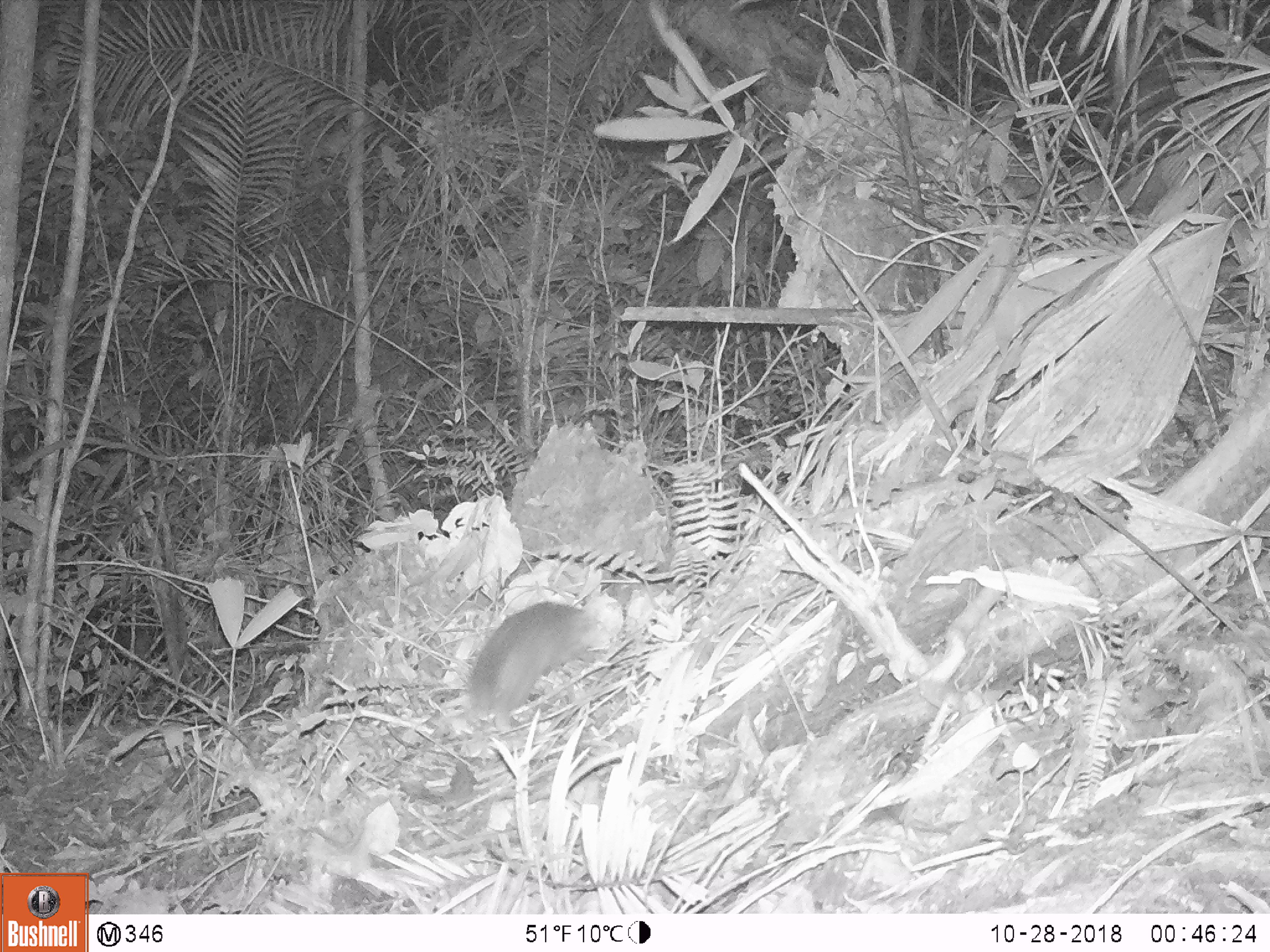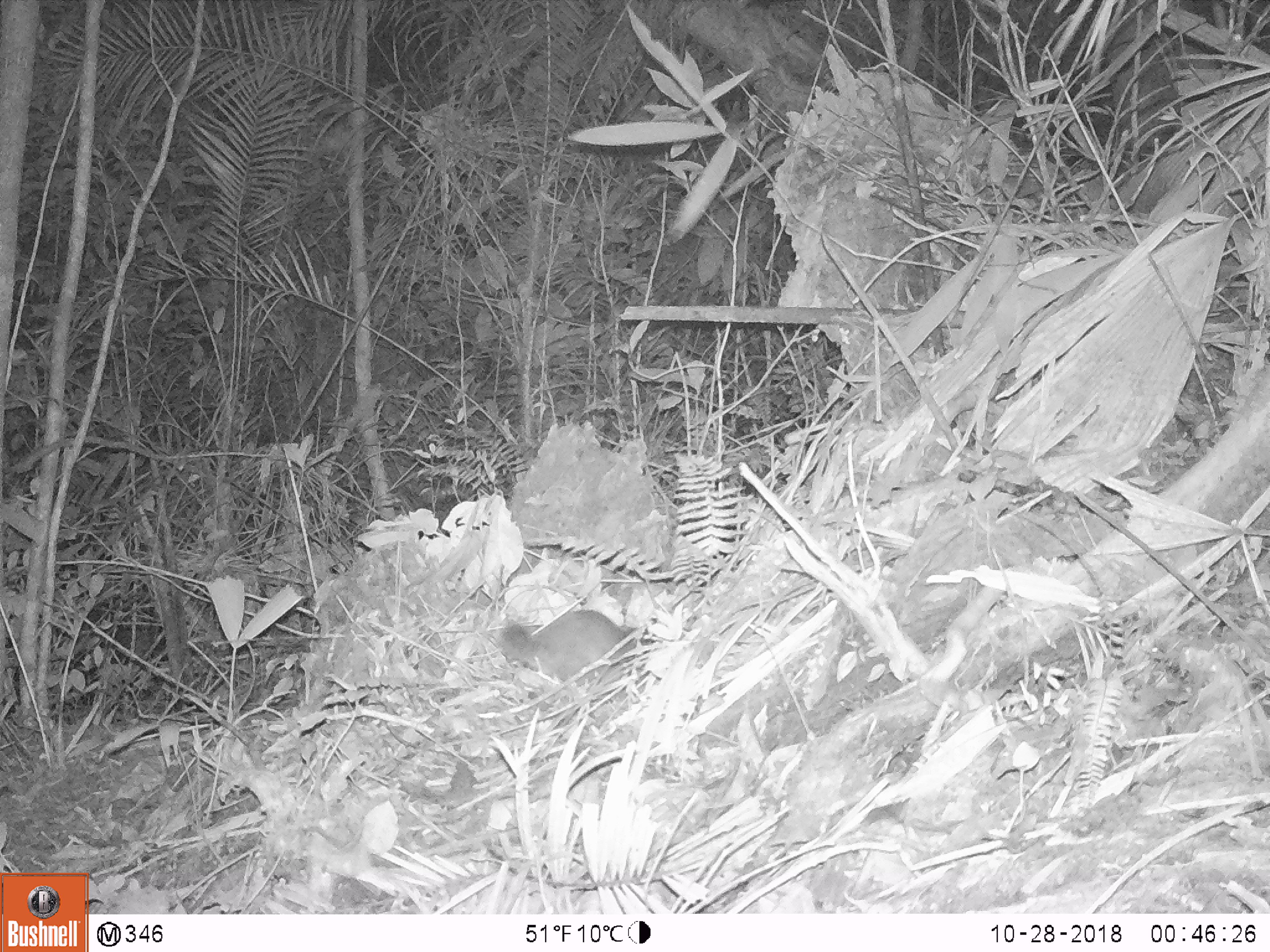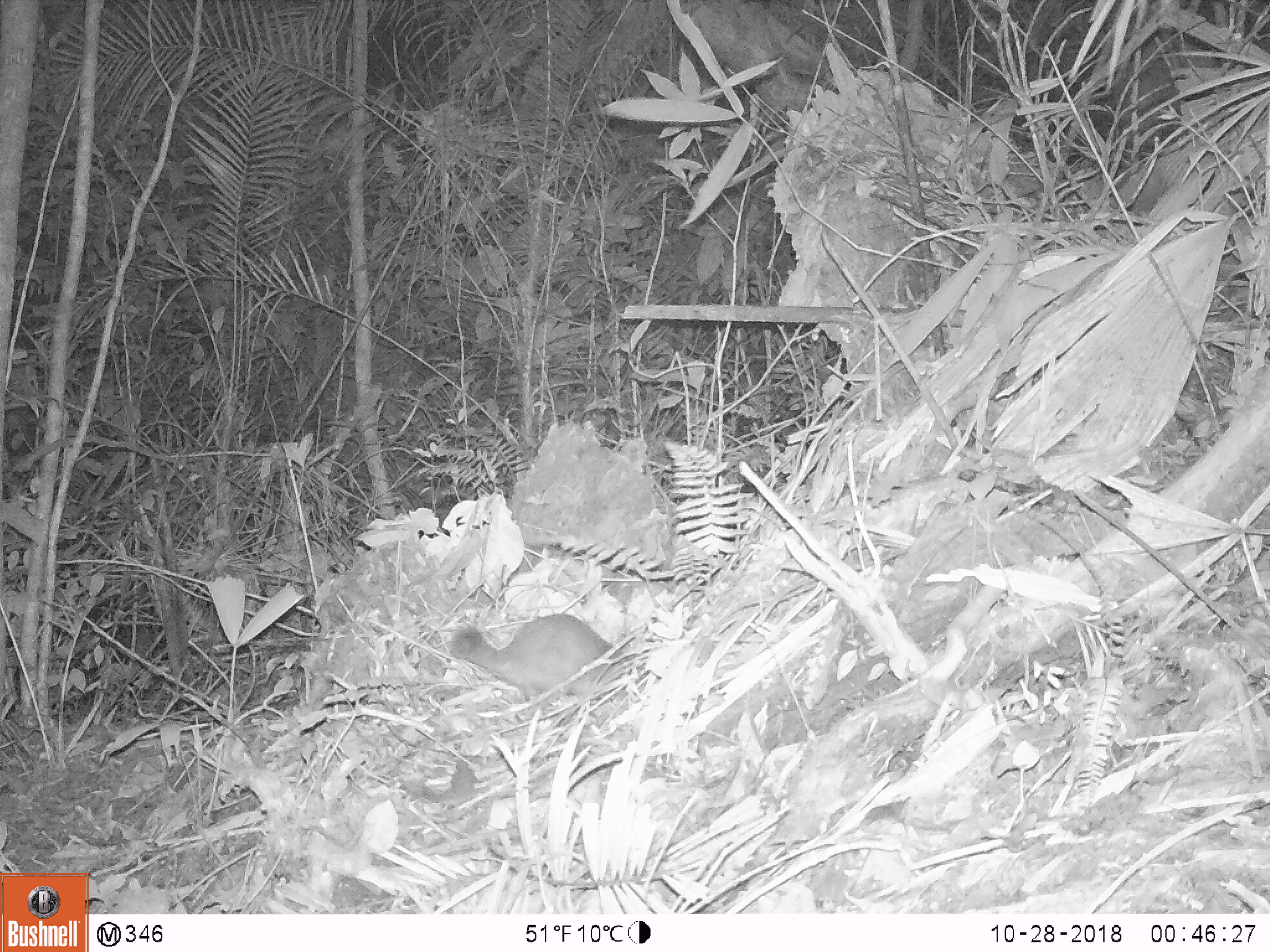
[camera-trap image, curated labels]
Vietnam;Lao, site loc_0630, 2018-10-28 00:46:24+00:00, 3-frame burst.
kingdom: Animalia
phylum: Chordata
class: Mammalia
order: Carnivora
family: Mustelidae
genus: Melogale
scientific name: Melogale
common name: ferret badger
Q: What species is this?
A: Ferret badger (Melogale).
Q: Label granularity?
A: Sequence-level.